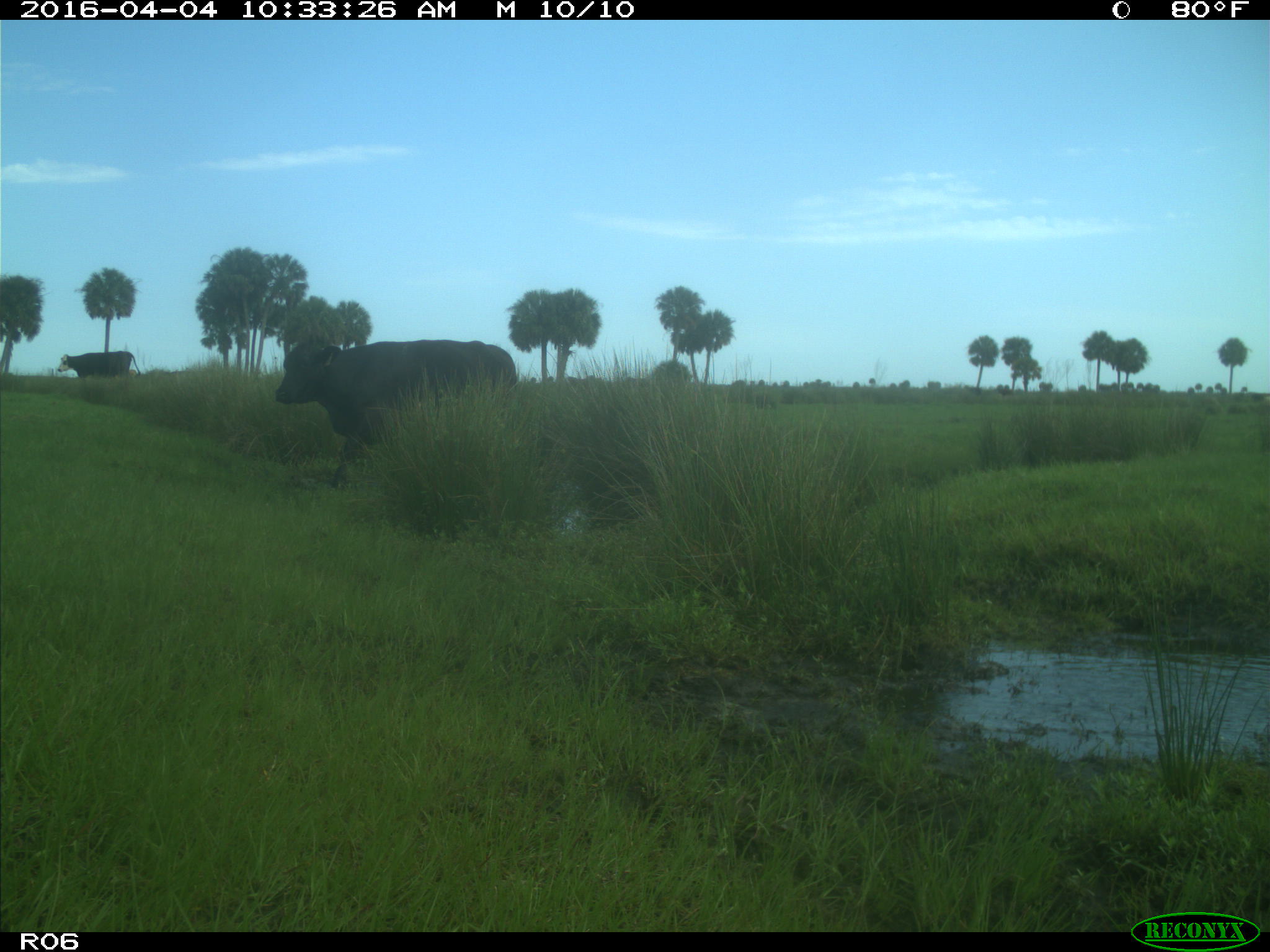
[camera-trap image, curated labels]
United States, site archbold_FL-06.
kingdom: Animalia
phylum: Chordata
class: Mammalia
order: Artiodactyla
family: Bovidae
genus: Bos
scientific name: Bos taurus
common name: domestic cow